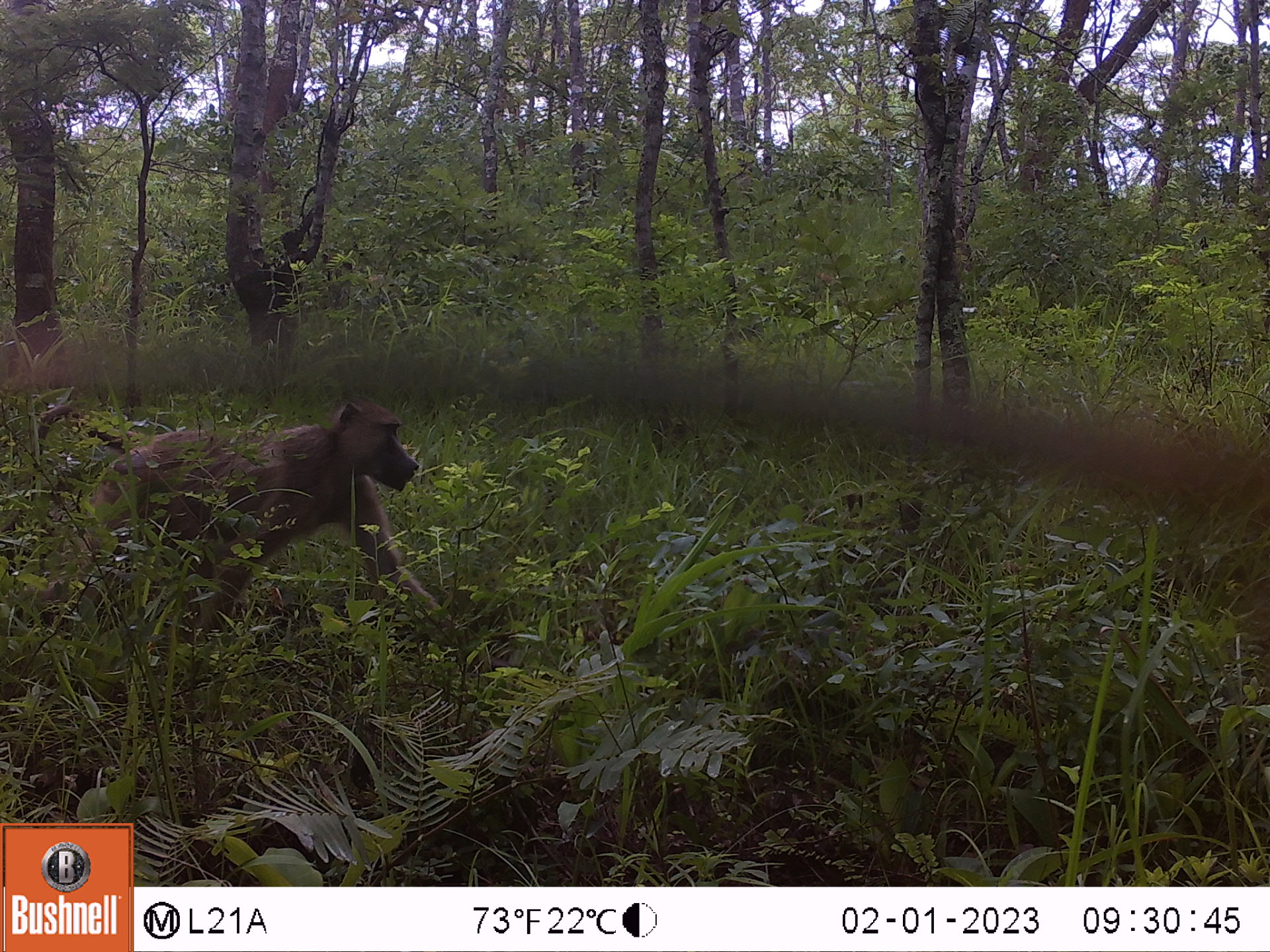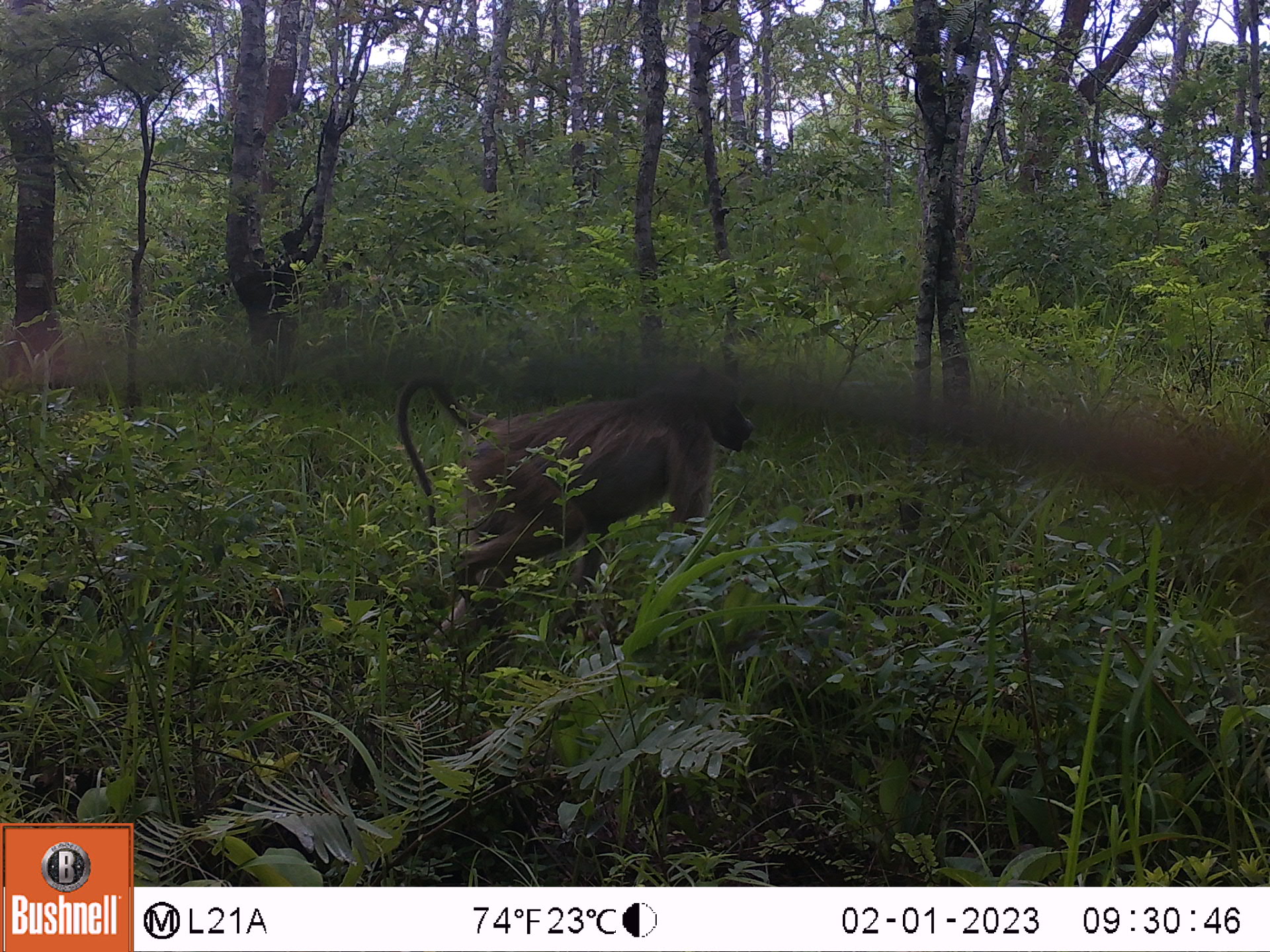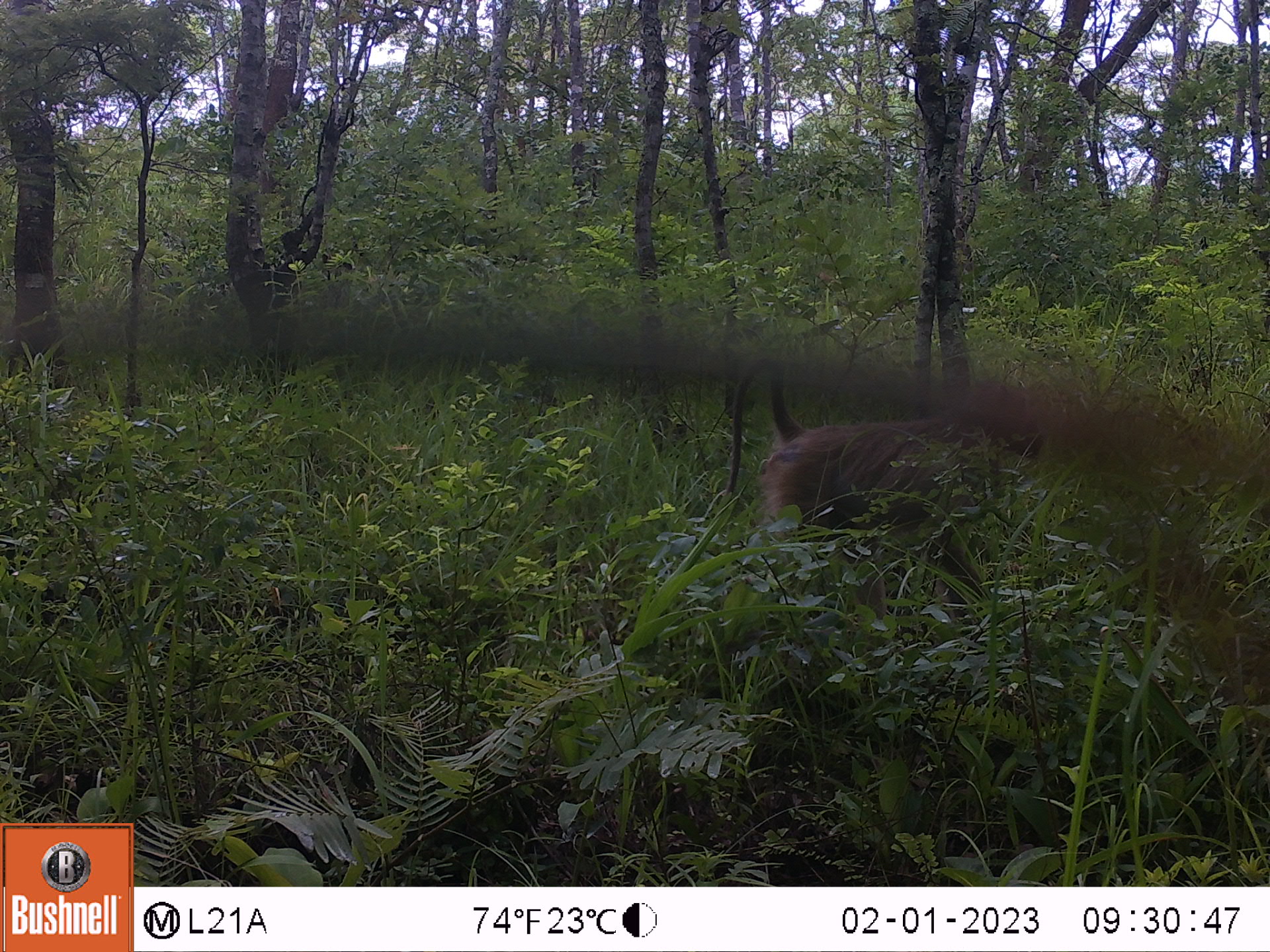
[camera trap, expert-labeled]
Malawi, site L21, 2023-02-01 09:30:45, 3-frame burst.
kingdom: Animalia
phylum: Chordata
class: Mammalia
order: Primates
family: Cercopithecidae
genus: Papio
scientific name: Papio cynocephalus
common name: yellow baboon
Yellow baboon (Papio cynocephalus), count 1.